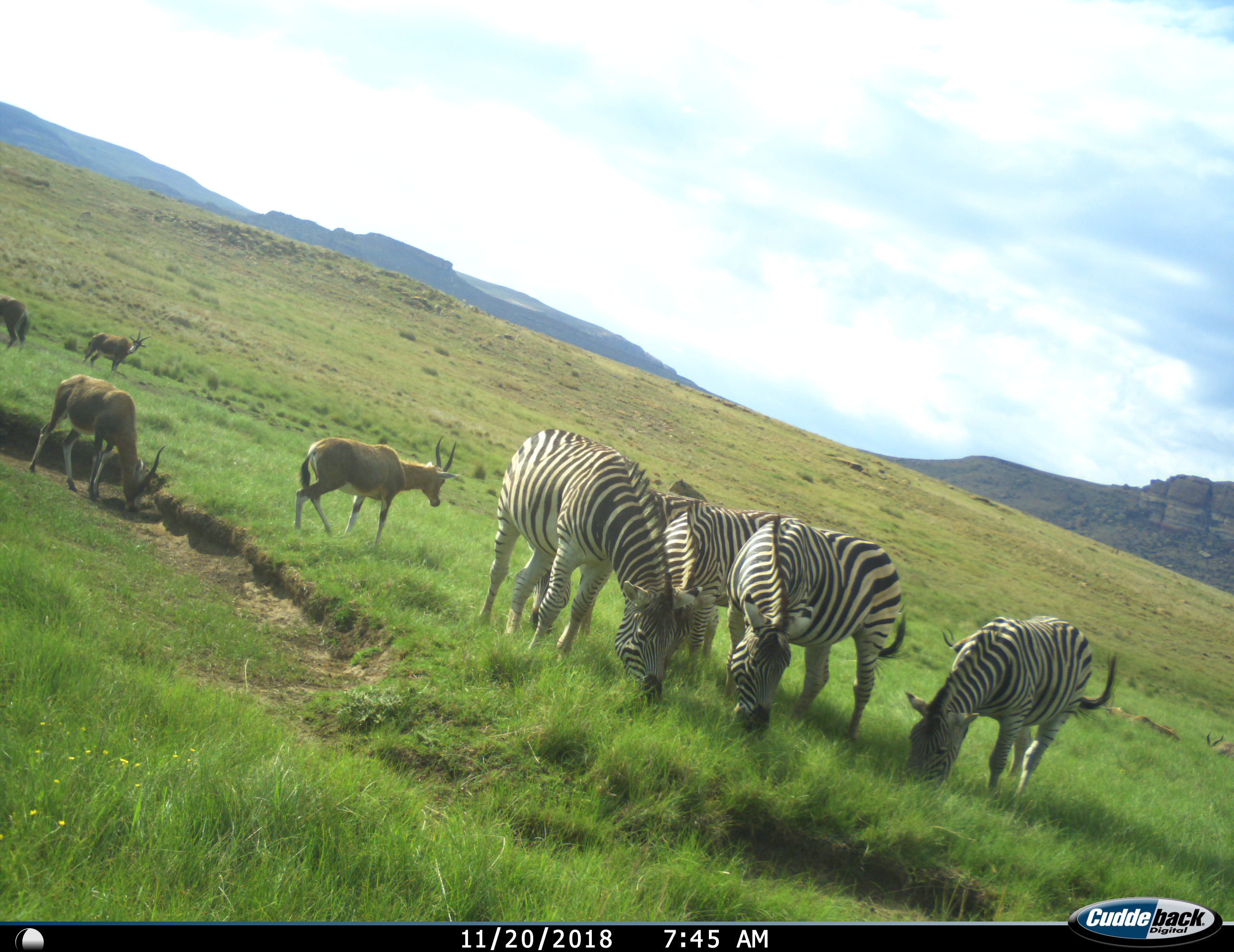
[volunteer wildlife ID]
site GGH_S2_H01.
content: unidentified animal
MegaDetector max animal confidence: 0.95